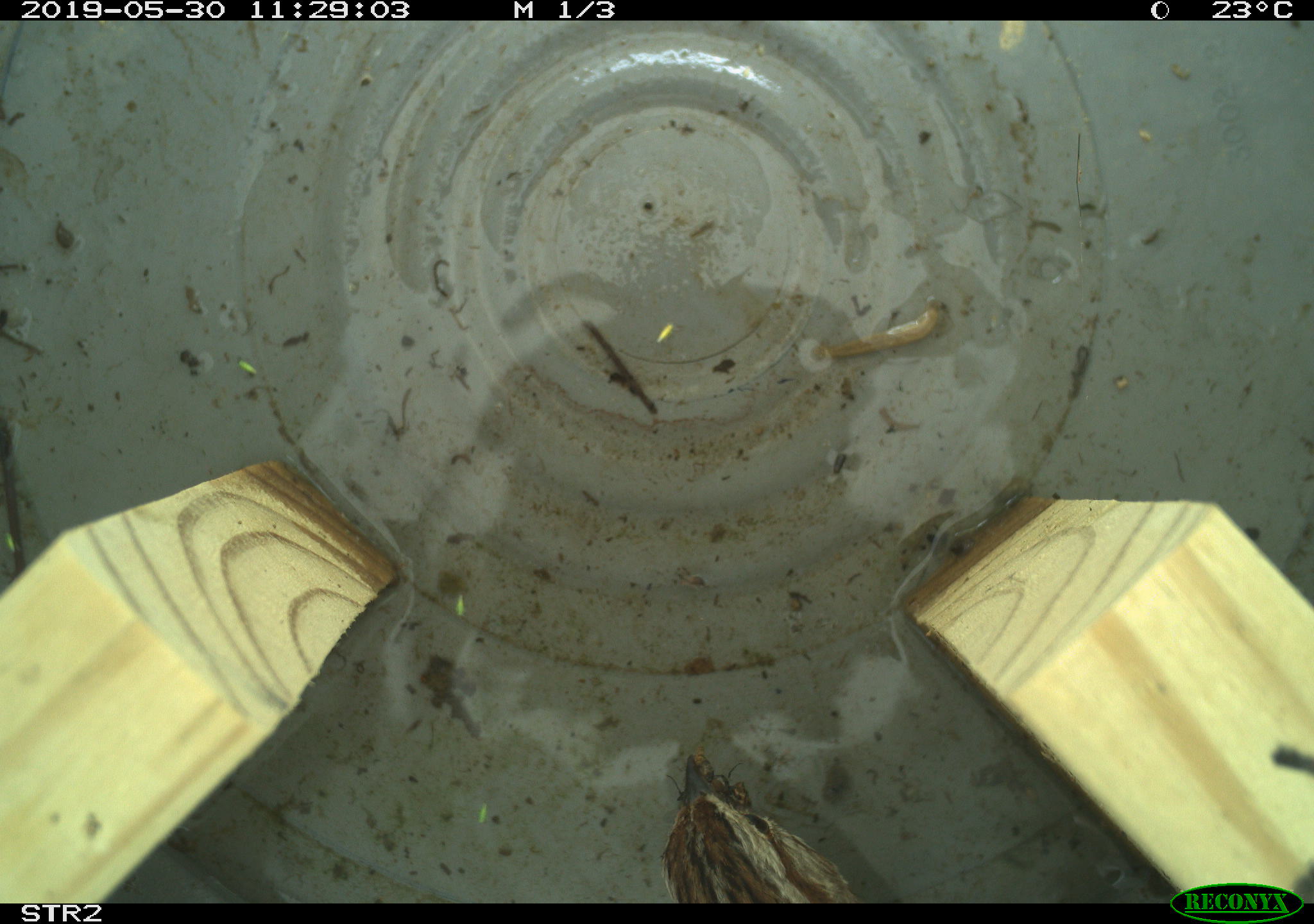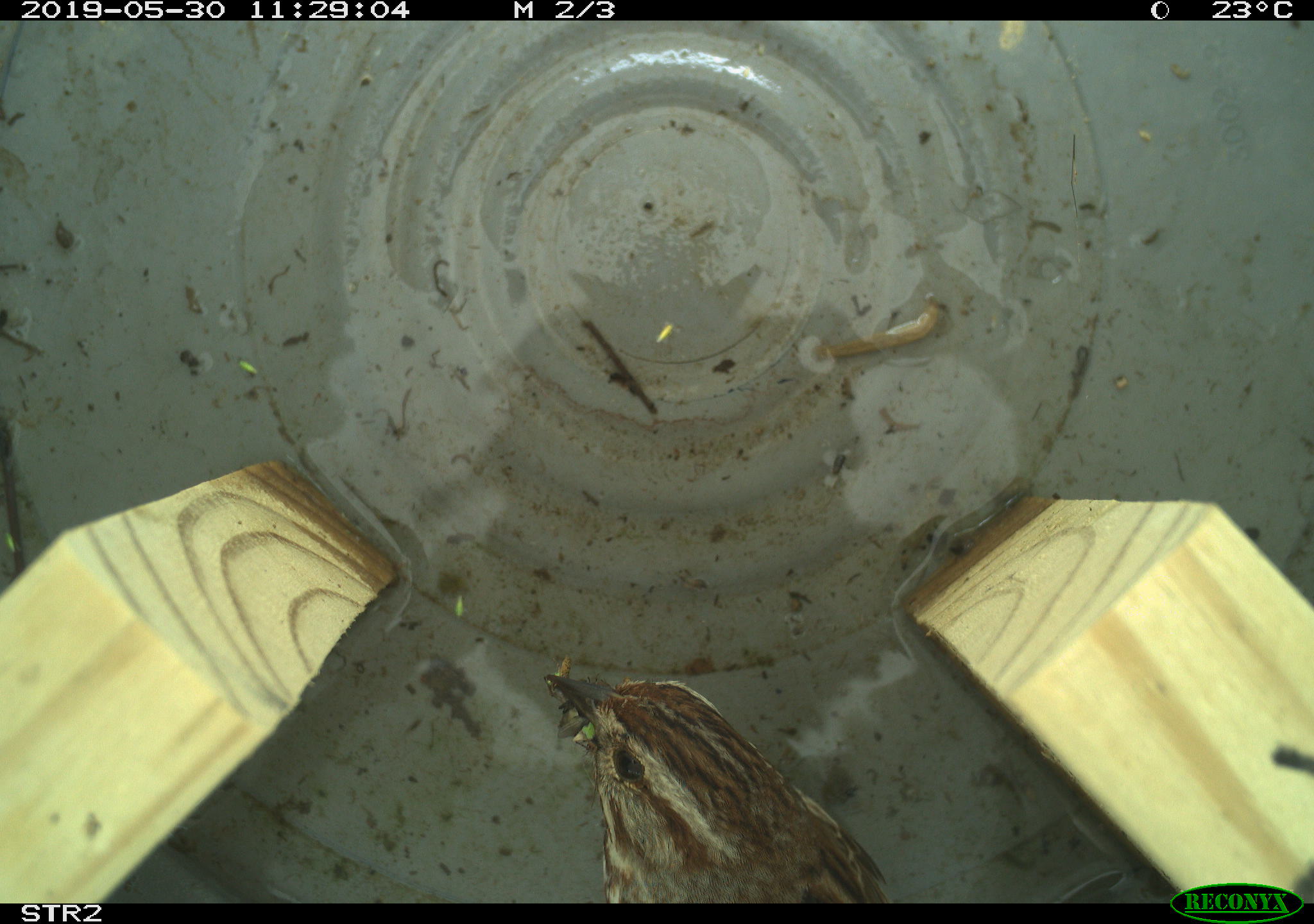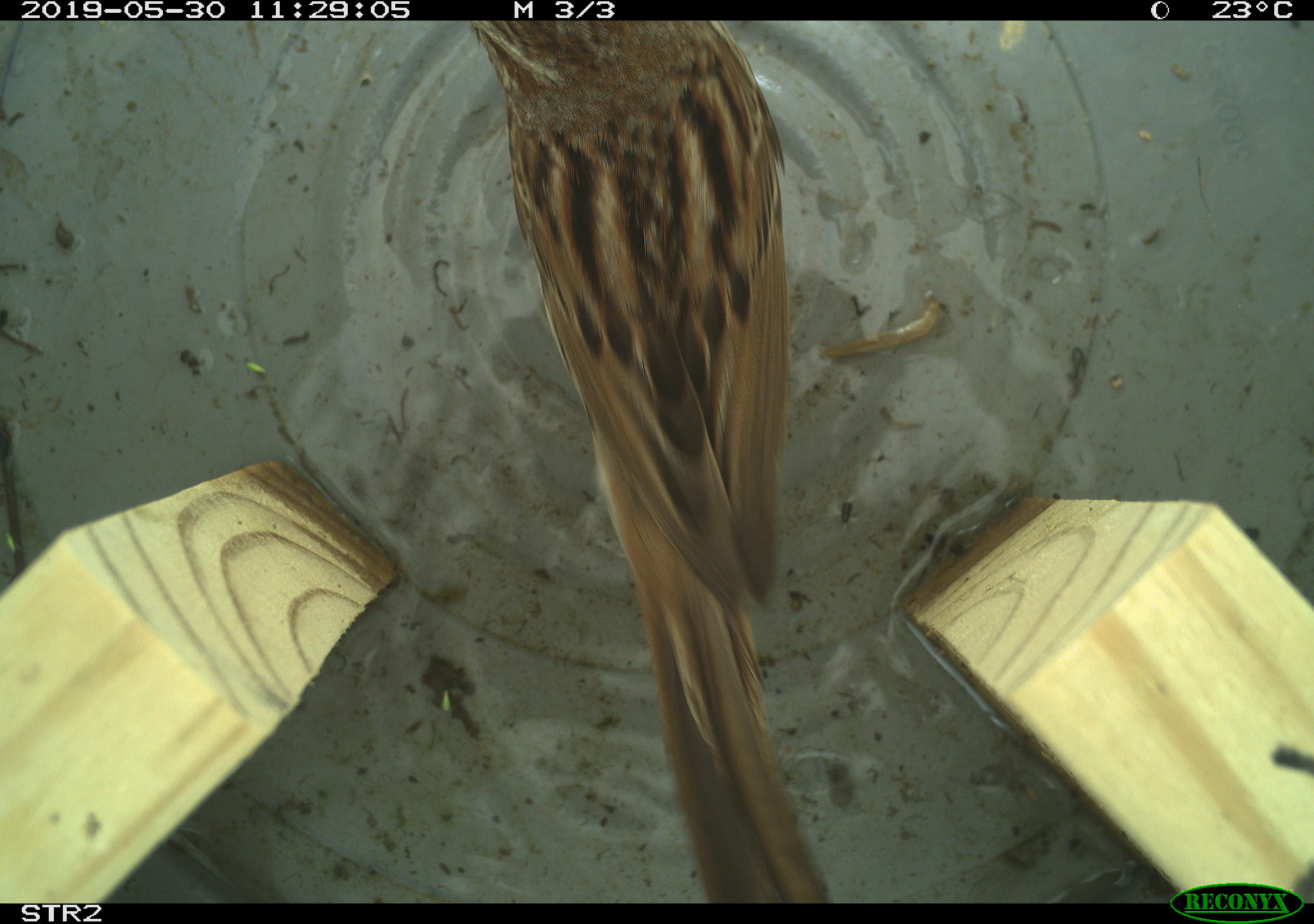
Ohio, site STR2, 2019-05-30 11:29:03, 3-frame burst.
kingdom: Animalia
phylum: Chordata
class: Aves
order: Passeriformes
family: Passerellidae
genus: Melospiza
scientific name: Melospiza melodia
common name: song sparrow